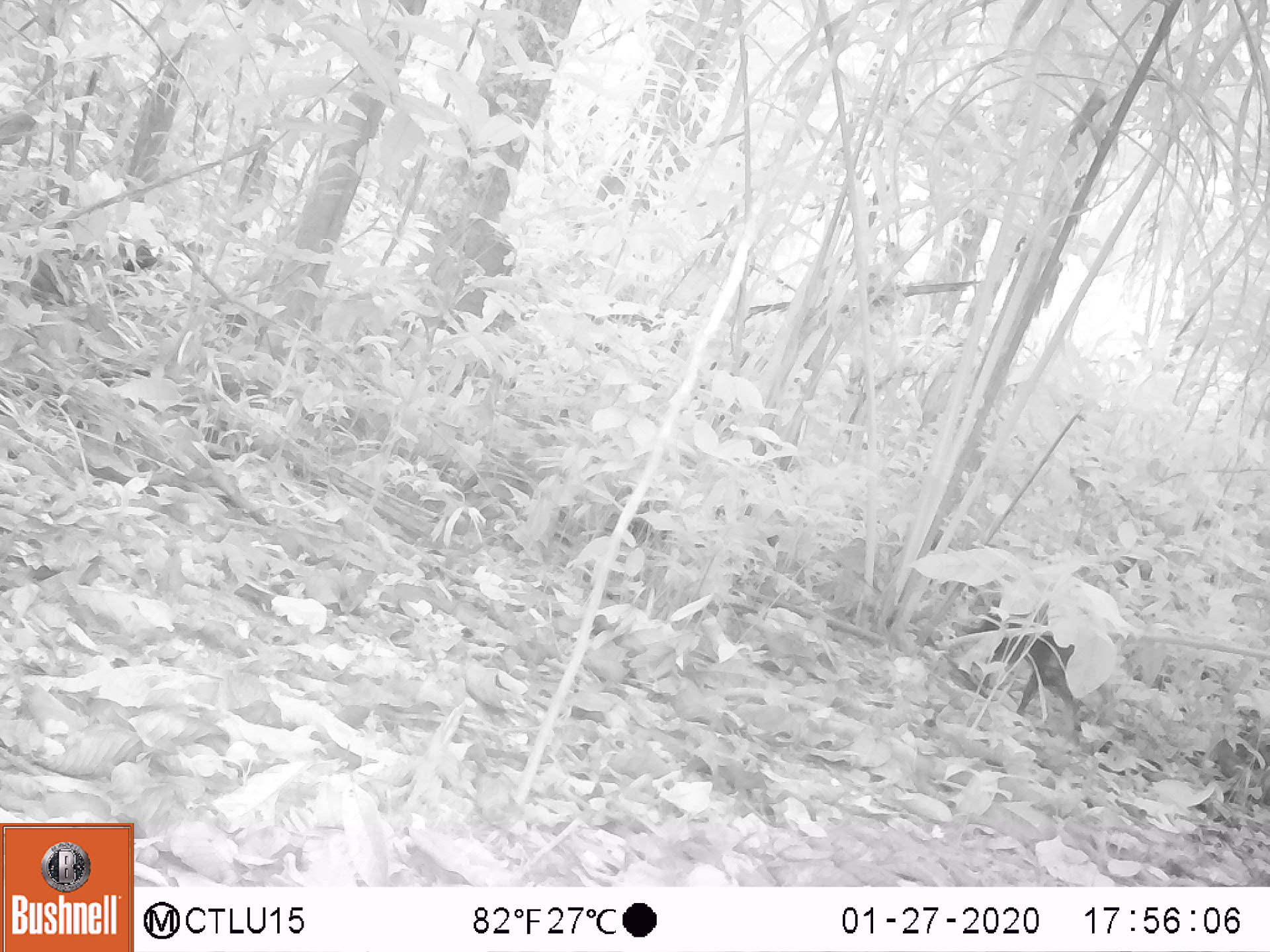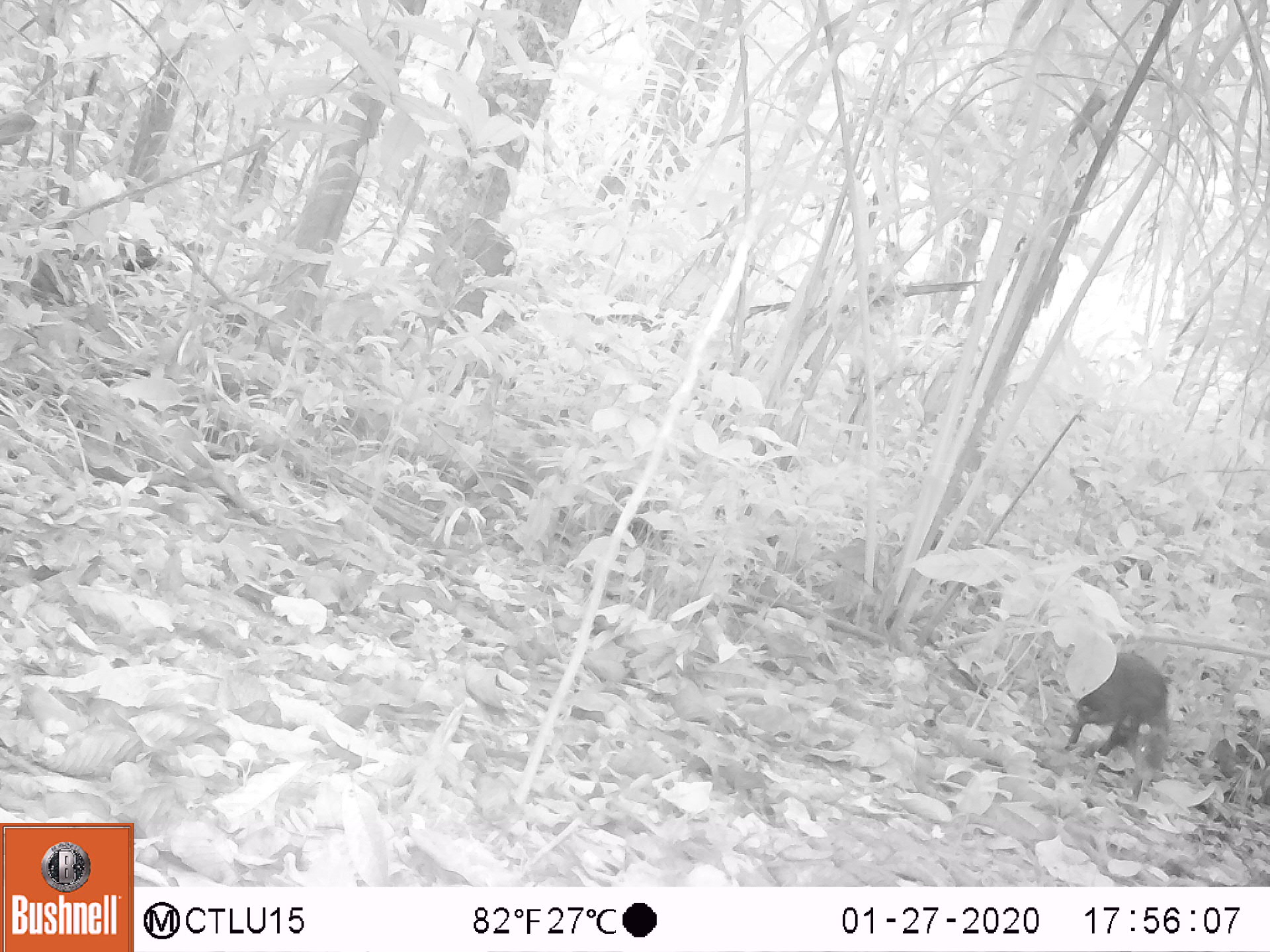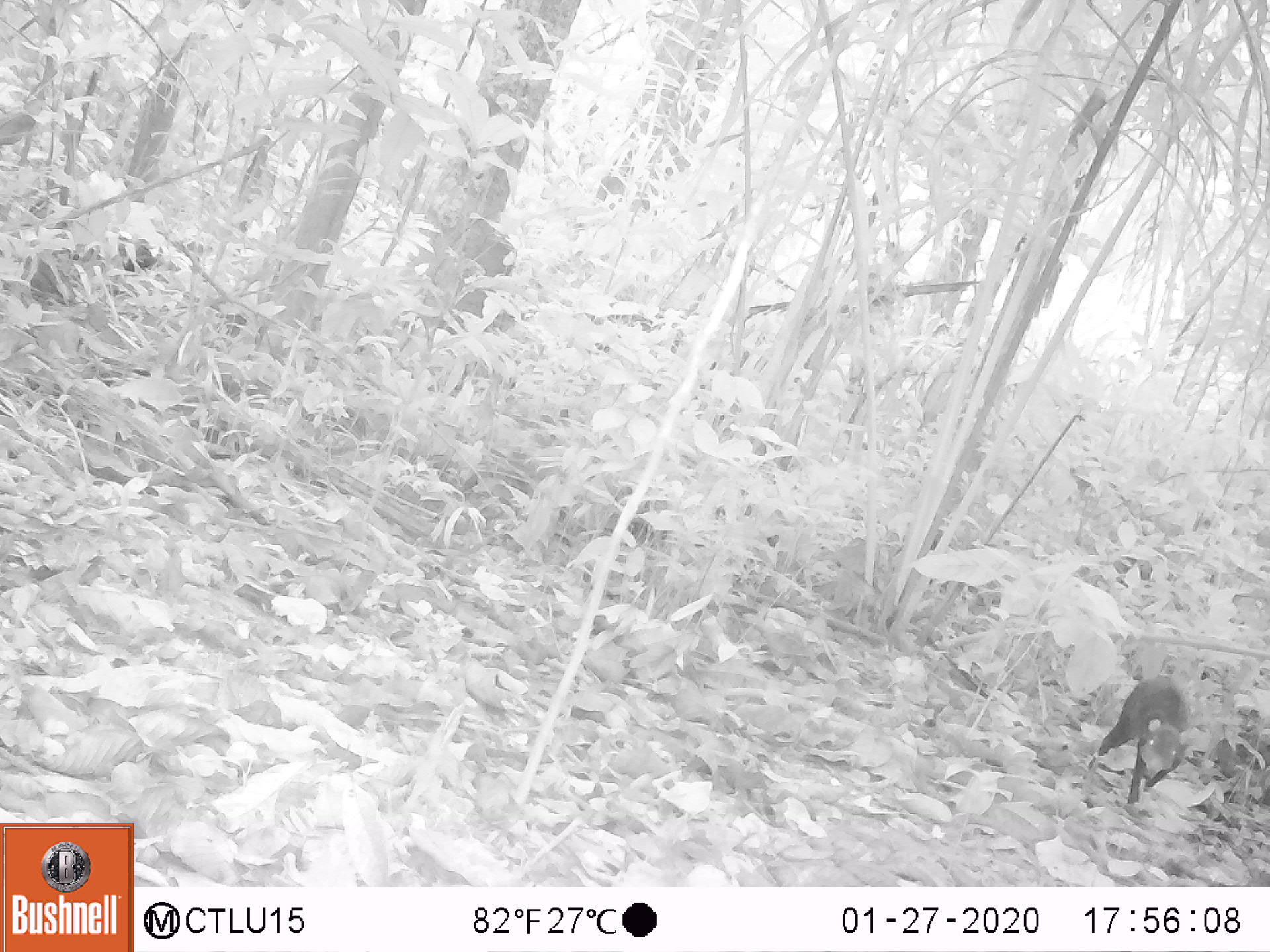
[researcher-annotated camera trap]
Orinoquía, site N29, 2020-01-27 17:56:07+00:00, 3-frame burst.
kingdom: Animalia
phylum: Chordata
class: Mammalia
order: Rodentia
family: Dasyproctidae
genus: Dasyprocta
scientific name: Dasyprocta fuliginosa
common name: black agouti